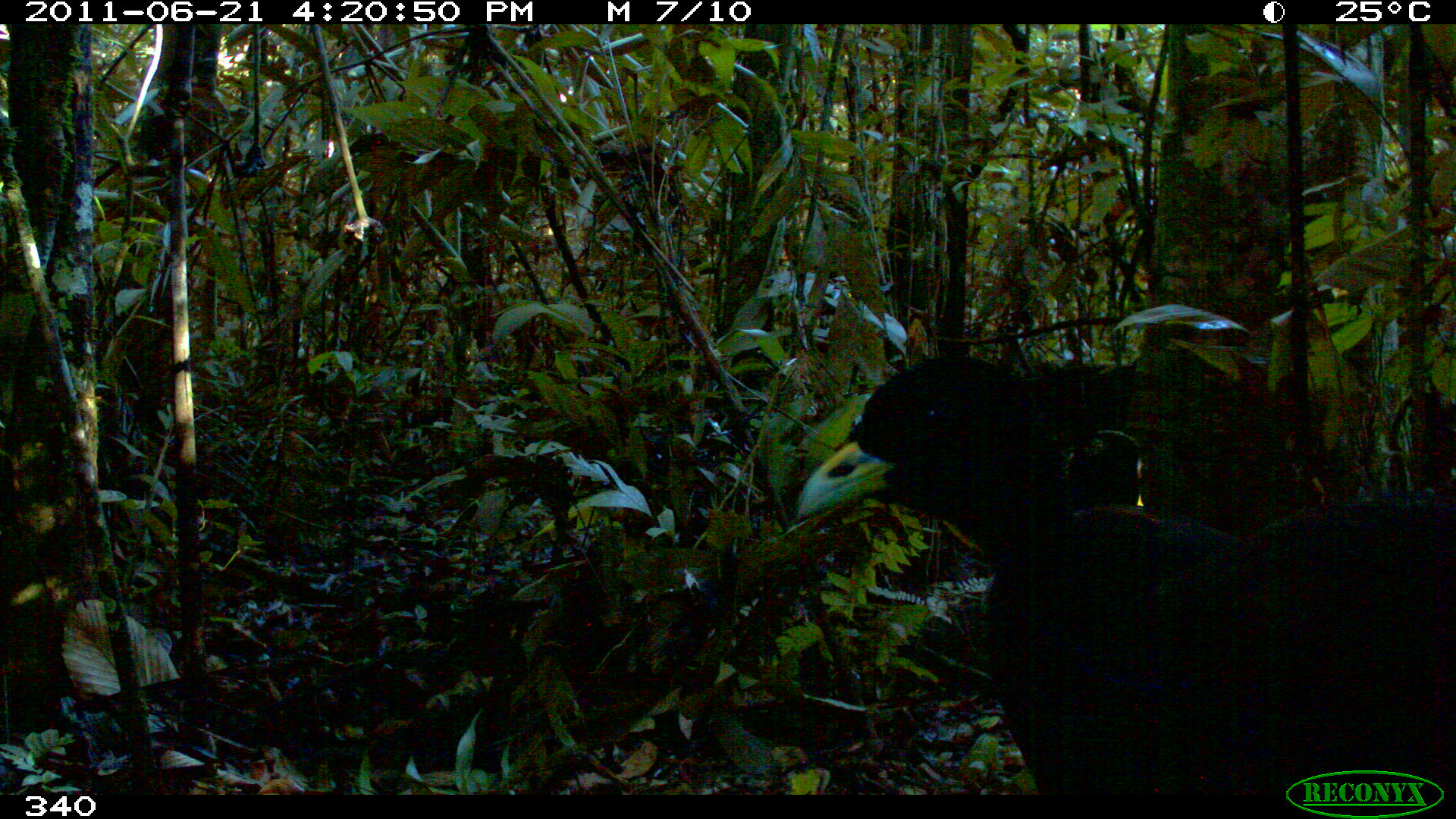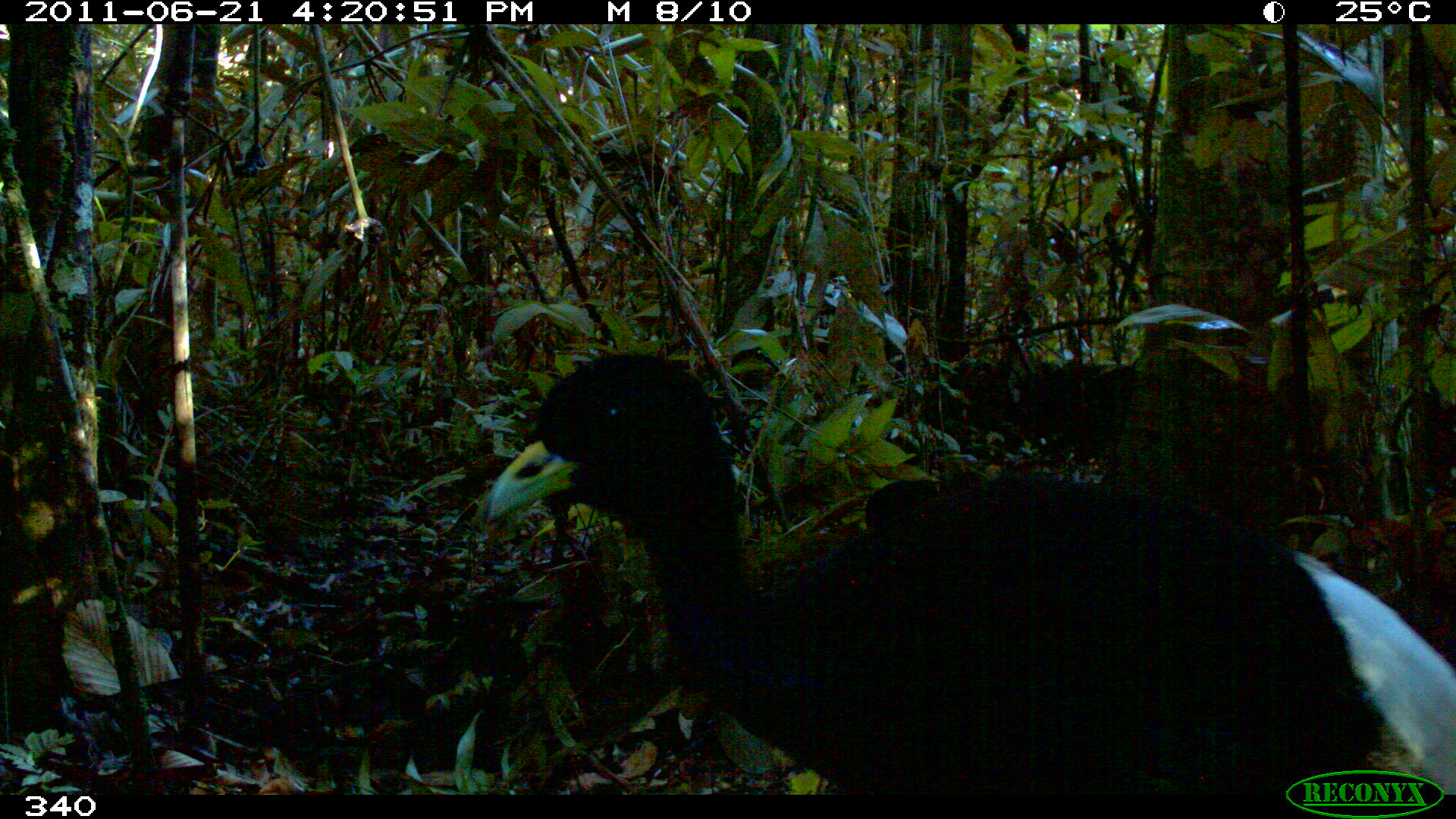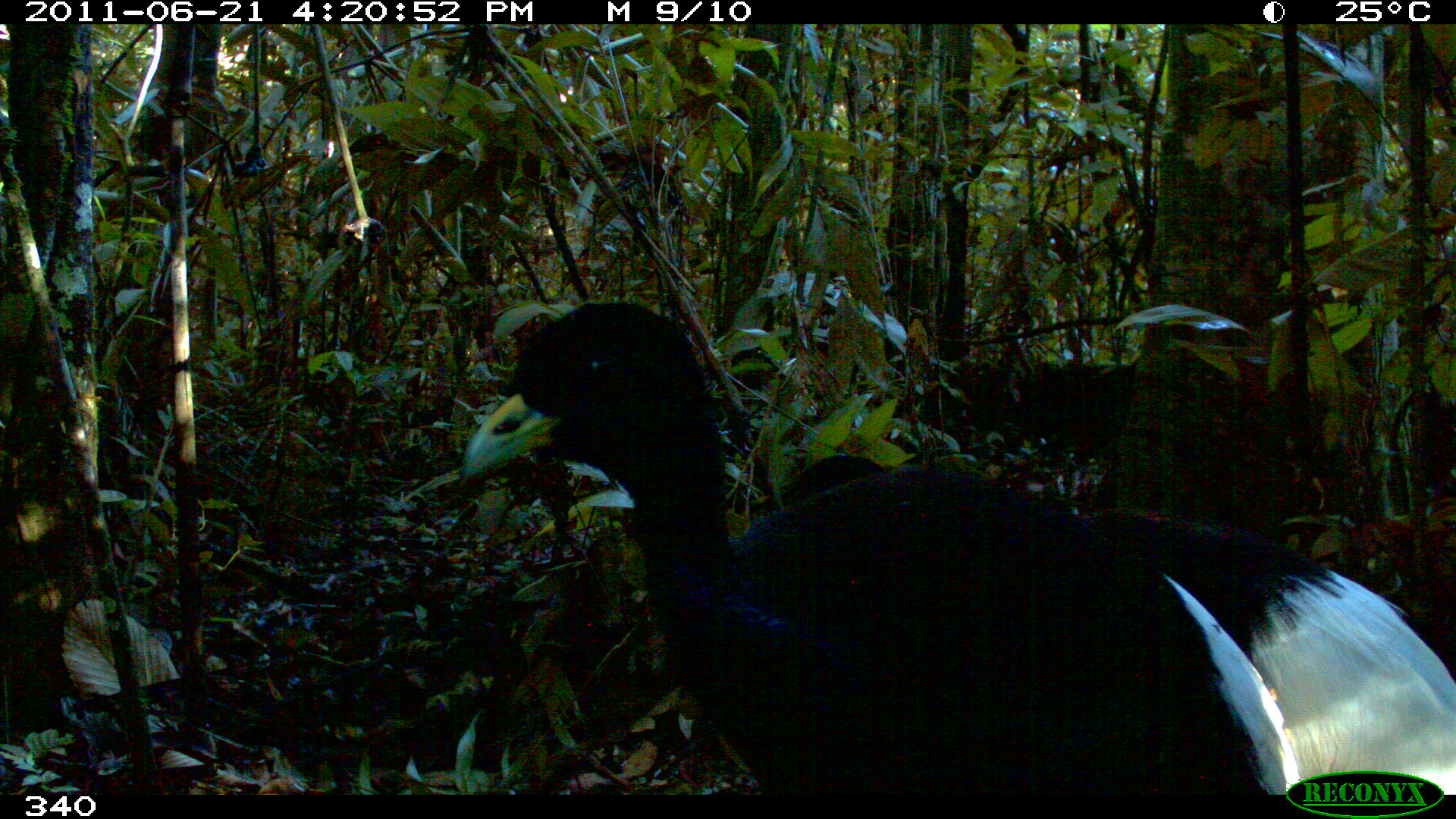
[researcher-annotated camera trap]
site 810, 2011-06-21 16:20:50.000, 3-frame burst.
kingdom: Animalia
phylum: Chordata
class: Aves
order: Gruiformes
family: Psophiidae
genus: Psophia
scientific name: Psophia leucoptera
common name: pale-winged trumpeter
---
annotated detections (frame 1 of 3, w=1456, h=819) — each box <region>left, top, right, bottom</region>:
psophia leucoptera: <region>796, 353, 1456, 795</region>; <region>1073, 429, 1146, 506</region>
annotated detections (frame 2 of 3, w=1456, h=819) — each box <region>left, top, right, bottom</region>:
psophia leucoptera: <region>488, 353, 1456, 795</region>